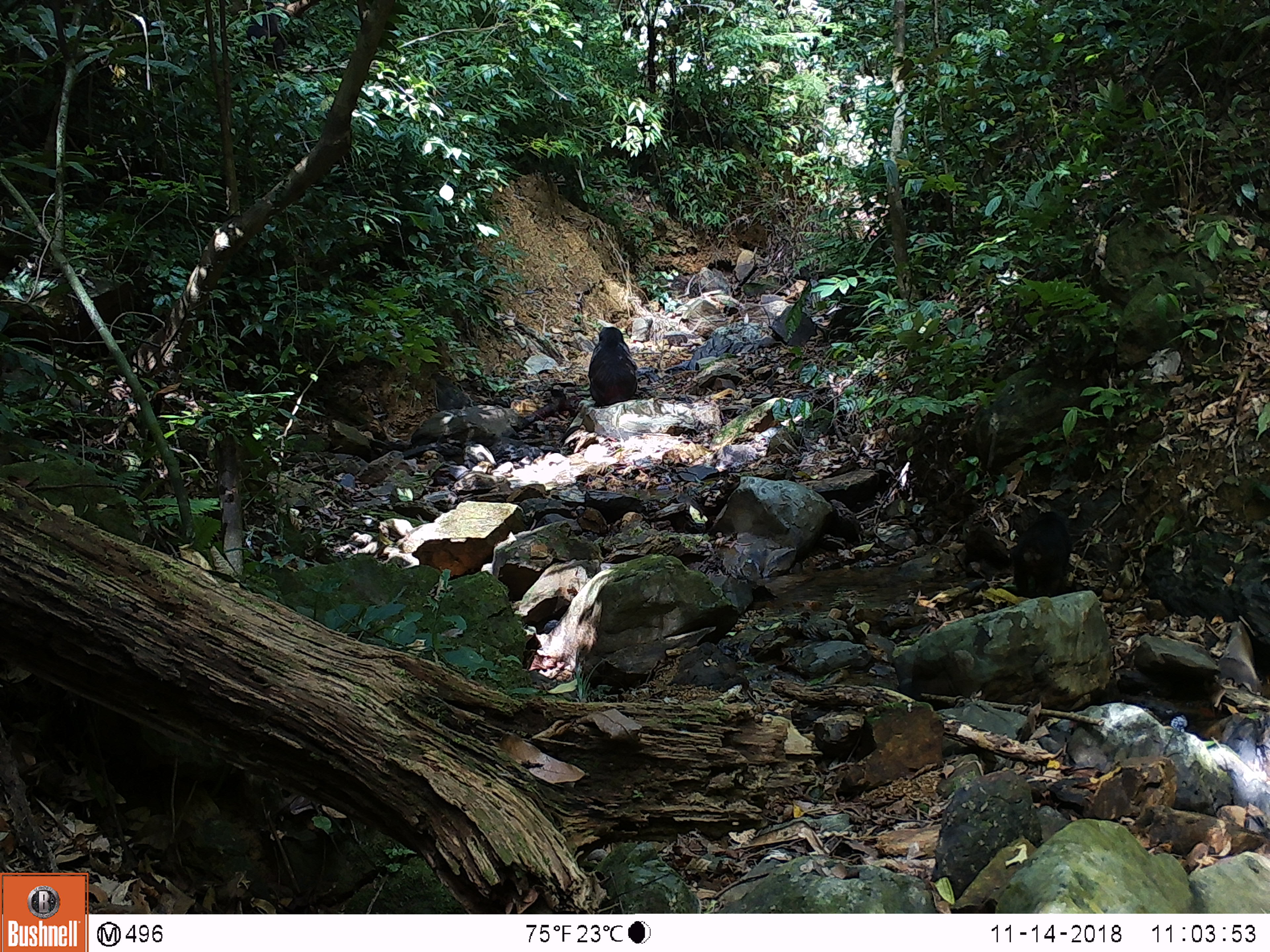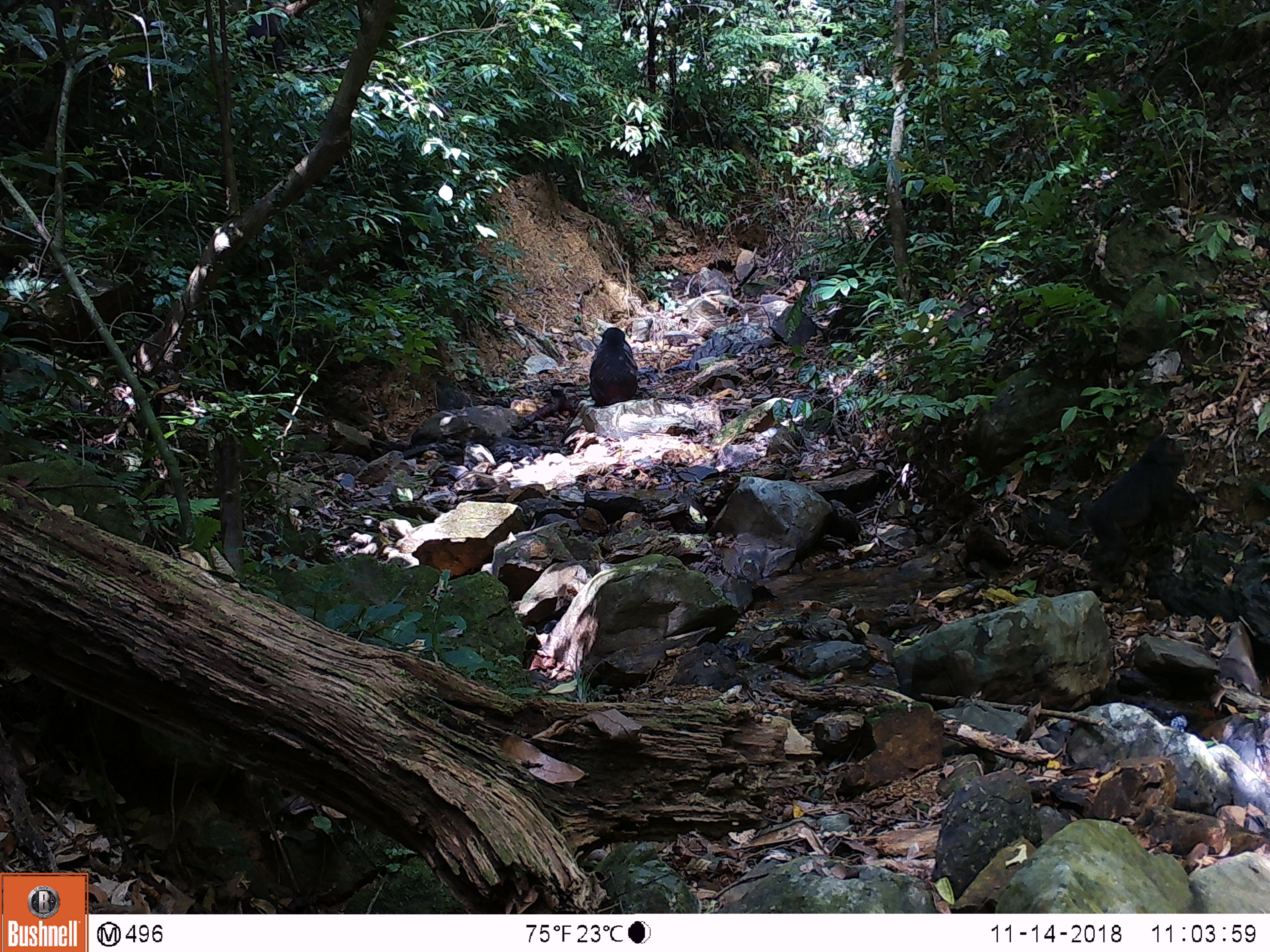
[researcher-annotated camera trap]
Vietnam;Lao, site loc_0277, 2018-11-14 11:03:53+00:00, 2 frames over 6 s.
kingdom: Animalia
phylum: Chordata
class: Mammalia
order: Primates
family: Cercopithecidae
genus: Macaca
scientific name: Macaca arctoides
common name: stump-tailed macaque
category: stump tailed macaque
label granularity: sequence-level